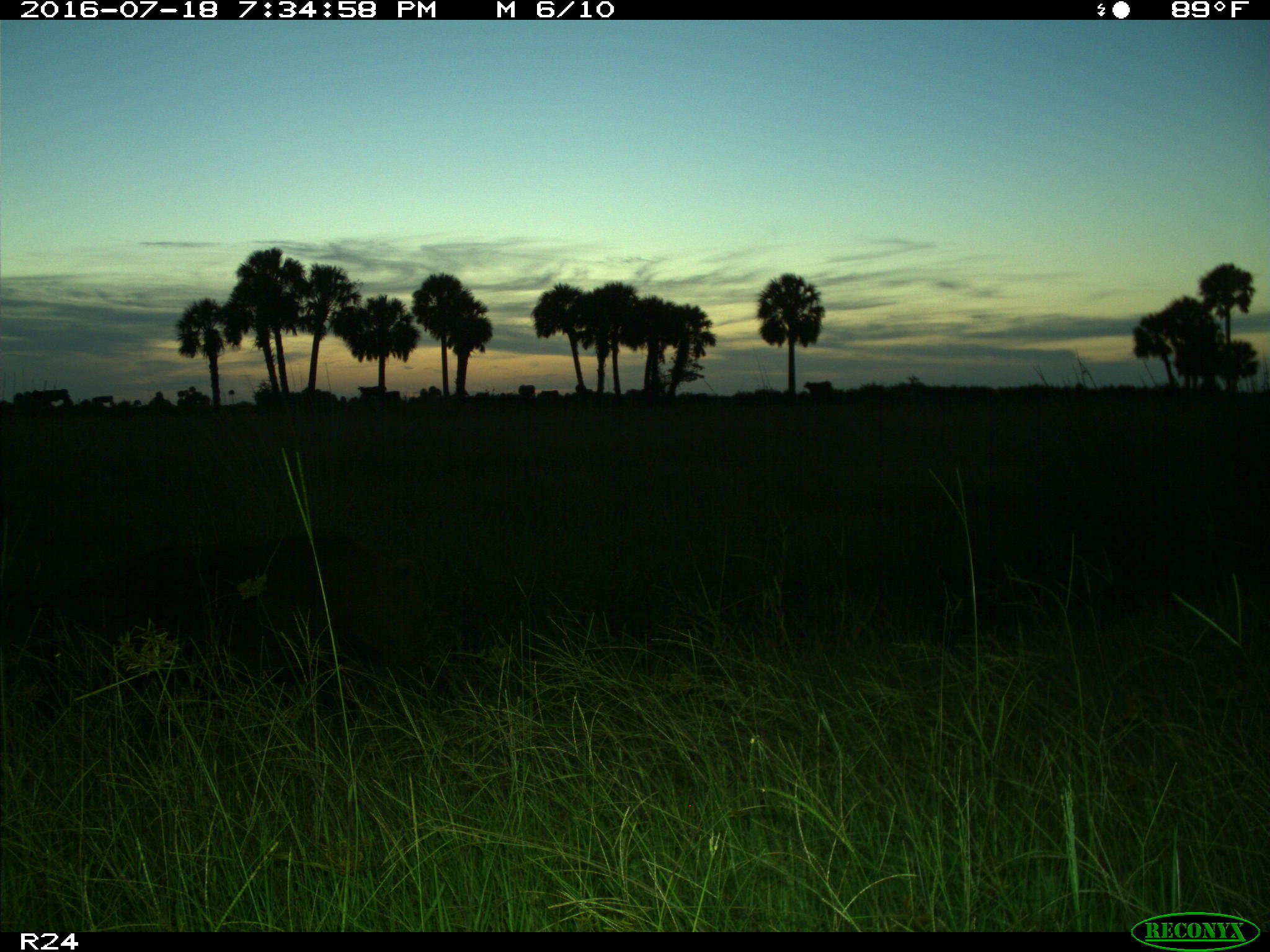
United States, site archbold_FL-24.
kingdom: Animalia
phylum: Chordata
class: Mammalia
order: Artiodactyla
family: Suidae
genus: Sus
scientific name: Sus scrofa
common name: wild boar